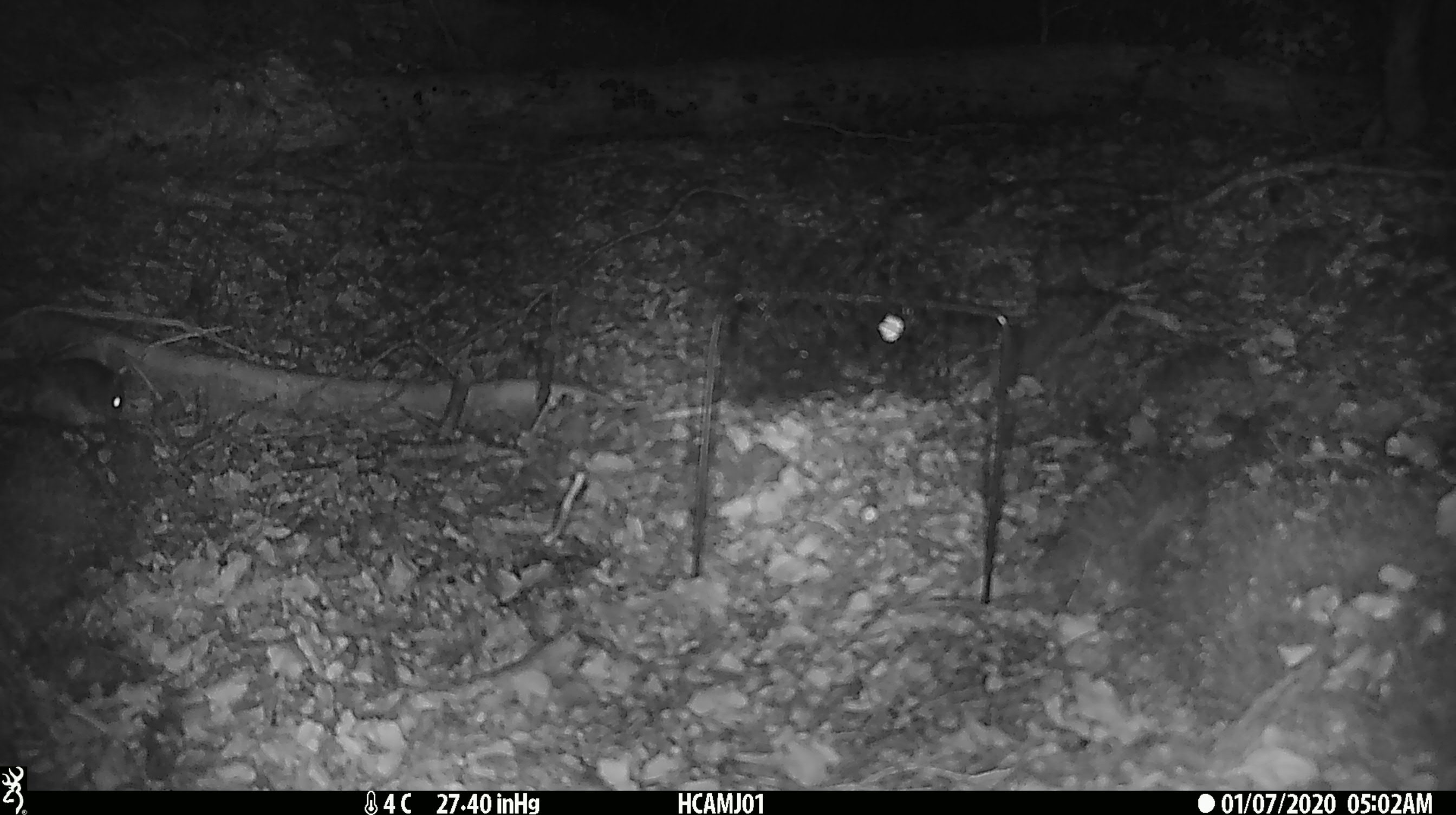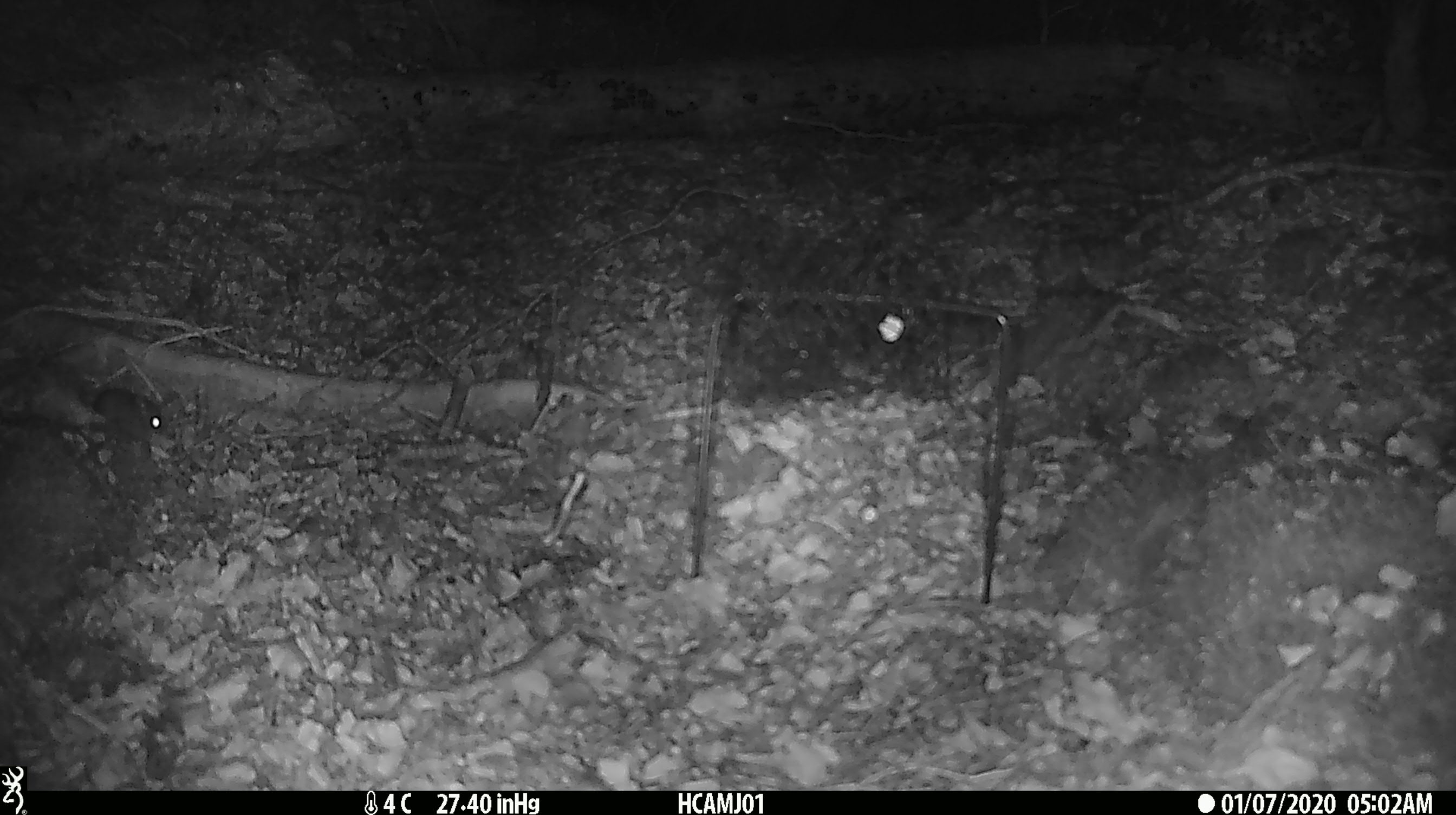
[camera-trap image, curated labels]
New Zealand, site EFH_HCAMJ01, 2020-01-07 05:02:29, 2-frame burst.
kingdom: Animalia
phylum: Chordata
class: Mammalia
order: Rodentia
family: Muridae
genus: Mus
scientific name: Mus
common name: mouse